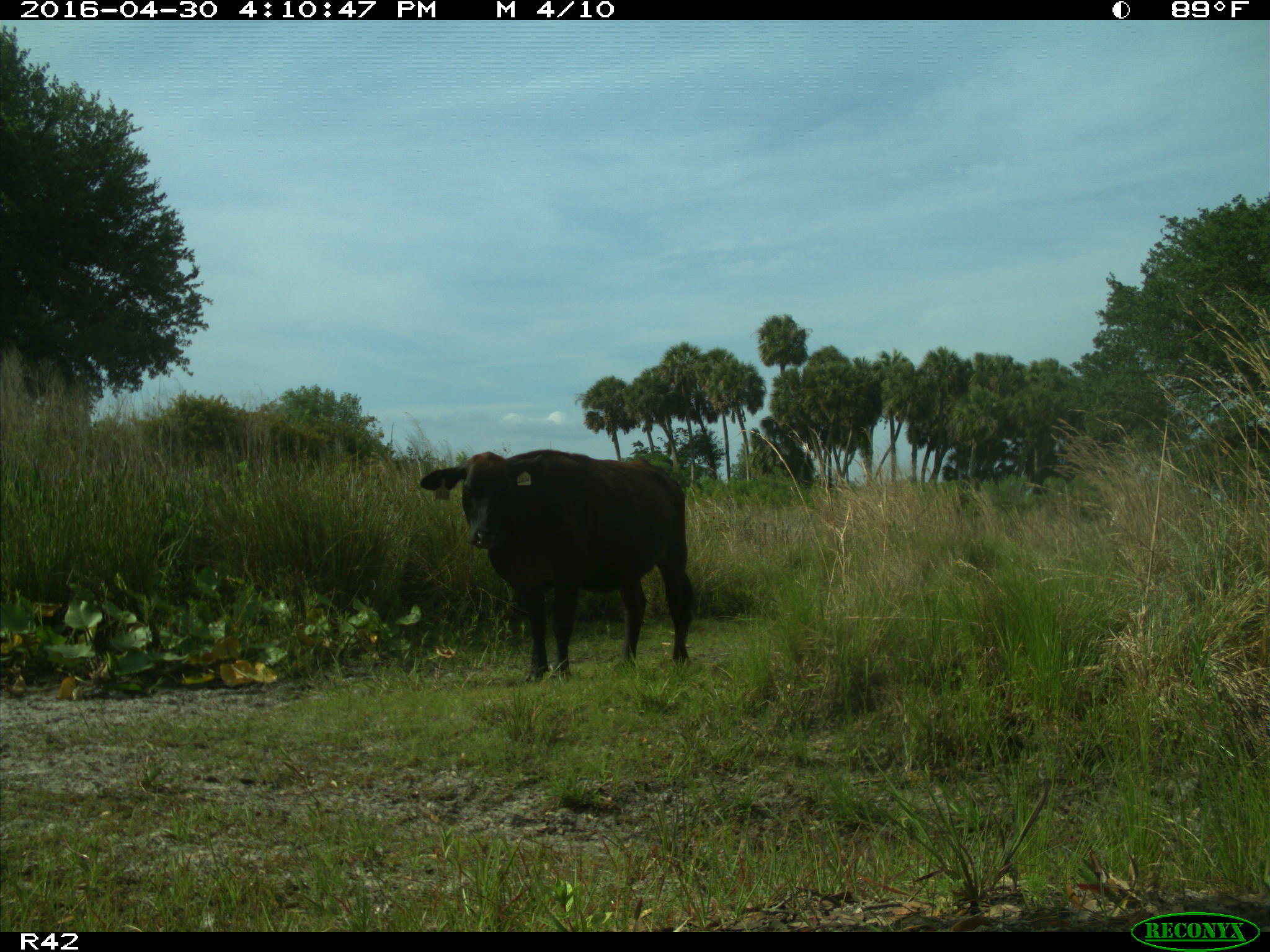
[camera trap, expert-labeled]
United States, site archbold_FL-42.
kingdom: Animalia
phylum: Chordata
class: Mammalia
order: Artiodactyla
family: Bovidae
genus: Bos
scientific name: Bos taurus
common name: domestic cow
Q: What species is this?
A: Bos taurus (domestic cow).